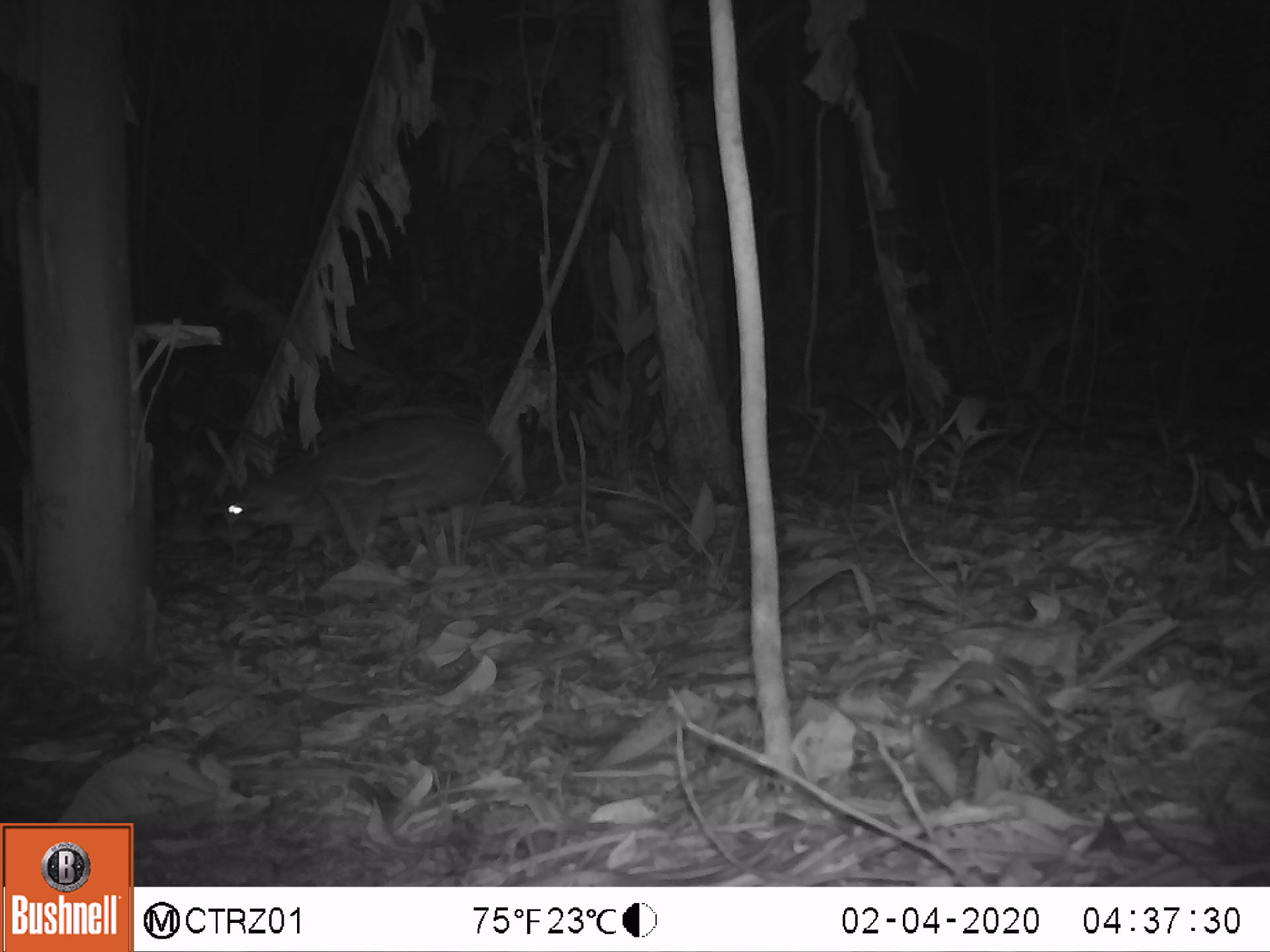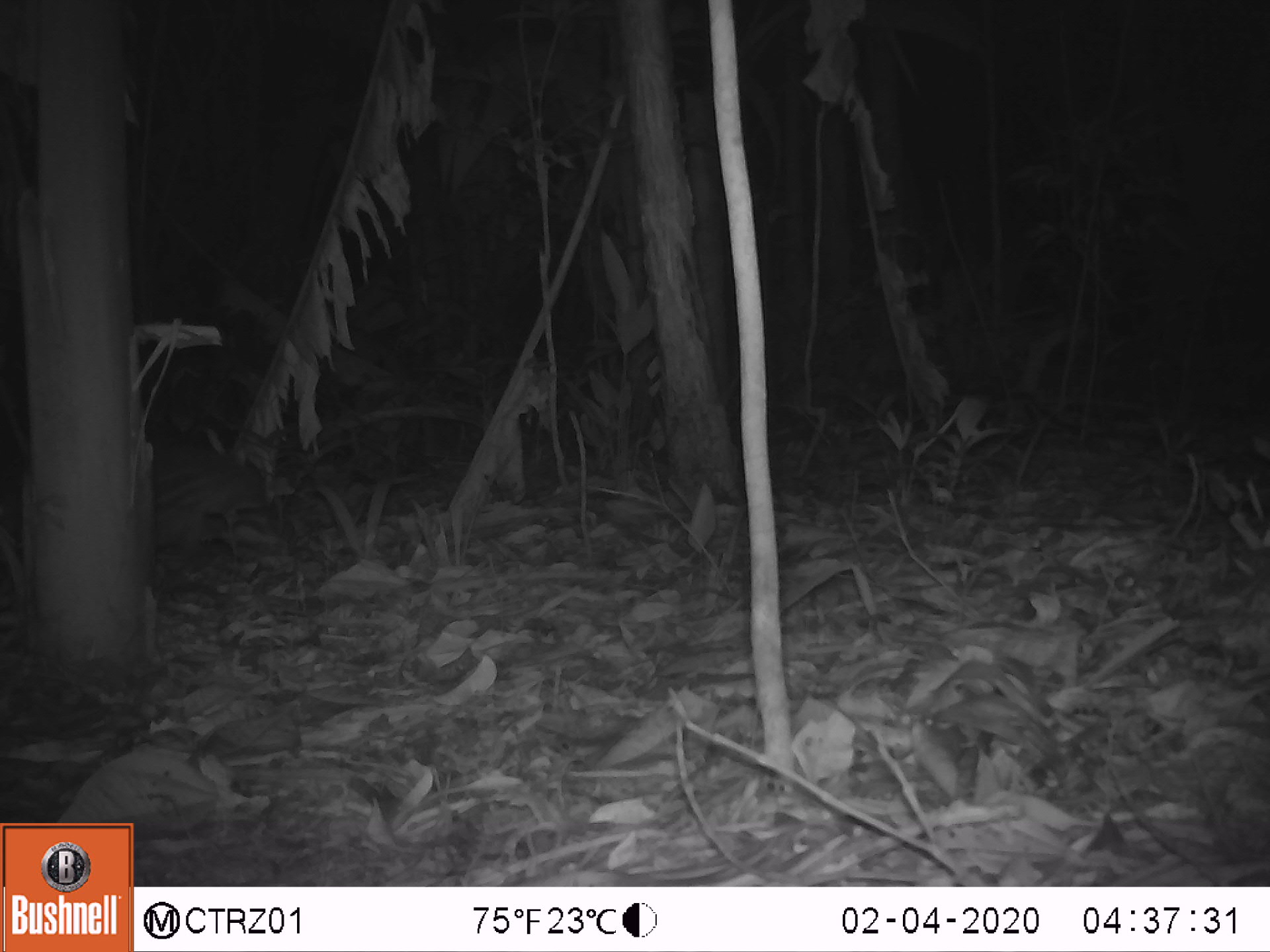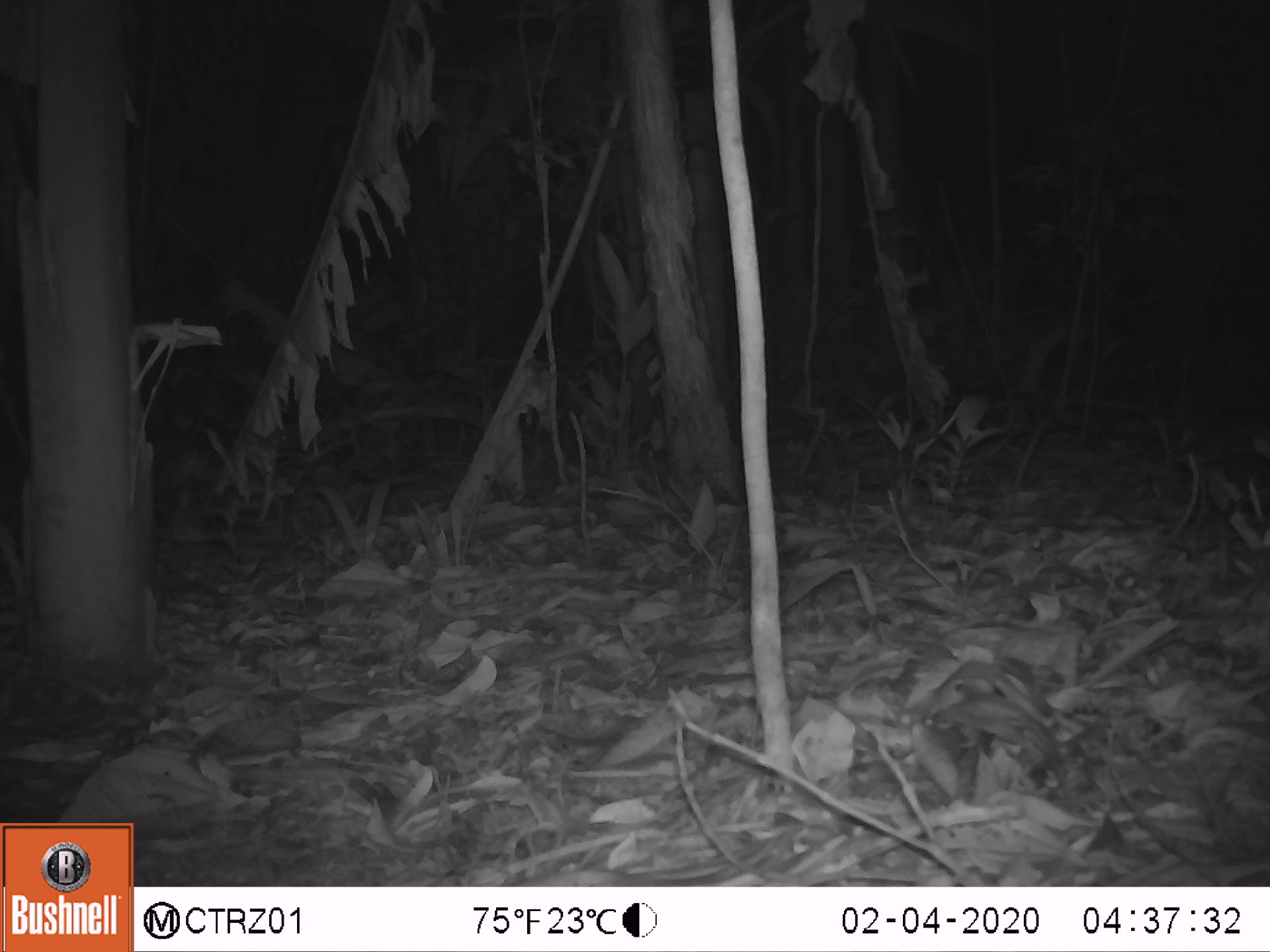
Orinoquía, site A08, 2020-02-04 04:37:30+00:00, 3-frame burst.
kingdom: Animalia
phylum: Chordata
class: Mammalia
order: Rodentia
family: Cuniculidae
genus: Cuniculus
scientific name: Cuniculus paca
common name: spotted paca